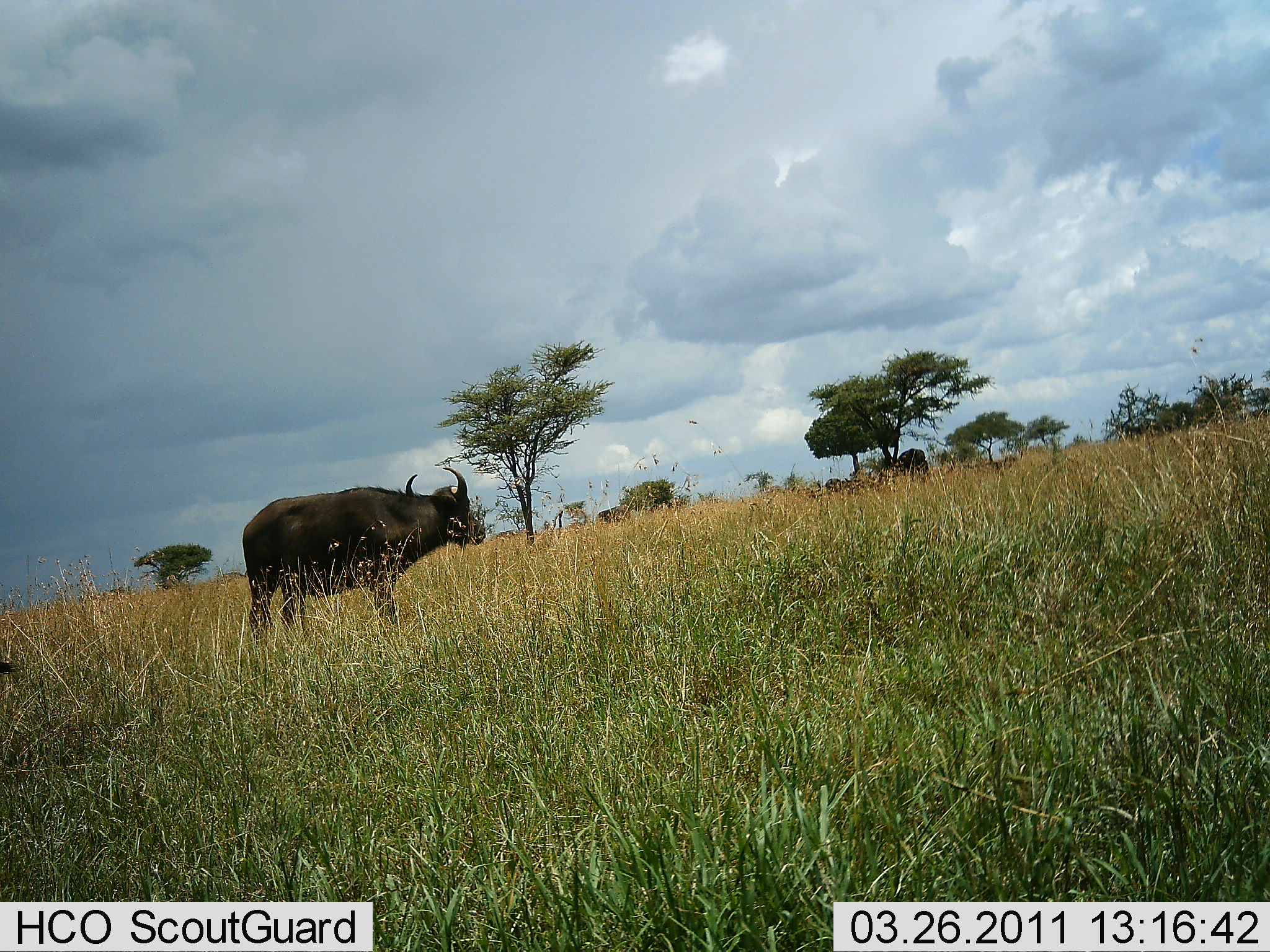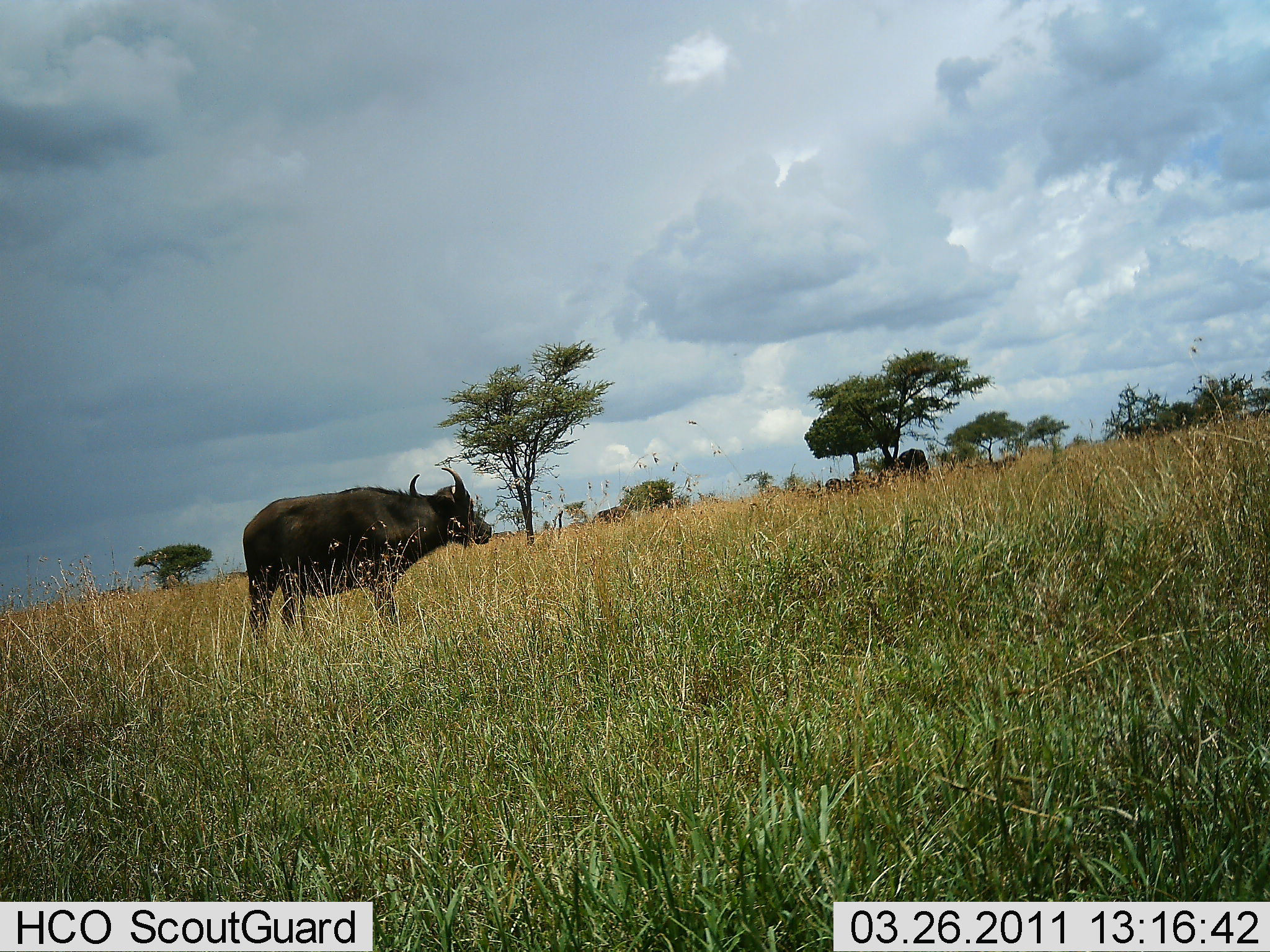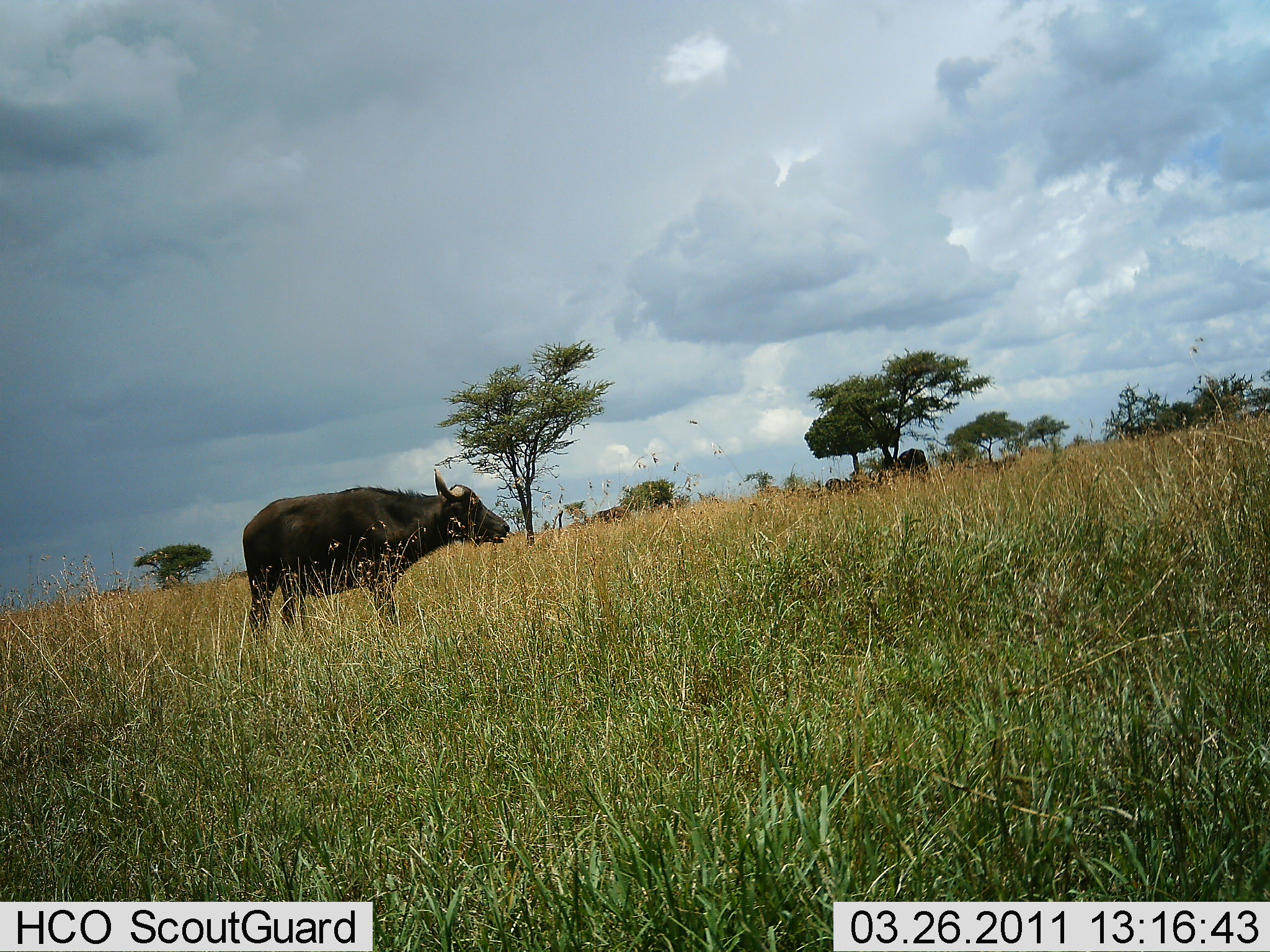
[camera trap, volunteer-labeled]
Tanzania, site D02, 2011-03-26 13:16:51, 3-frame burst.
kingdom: Animalia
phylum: Chordata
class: Mammalia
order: Artiodactyla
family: Bovidae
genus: Syncerus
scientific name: Syncerus caffer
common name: cape buffalo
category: buffalo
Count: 1.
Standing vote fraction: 92%.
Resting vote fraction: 0%.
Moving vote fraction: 0%.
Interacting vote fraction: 0%.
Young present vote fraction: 0%.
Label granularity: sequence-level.